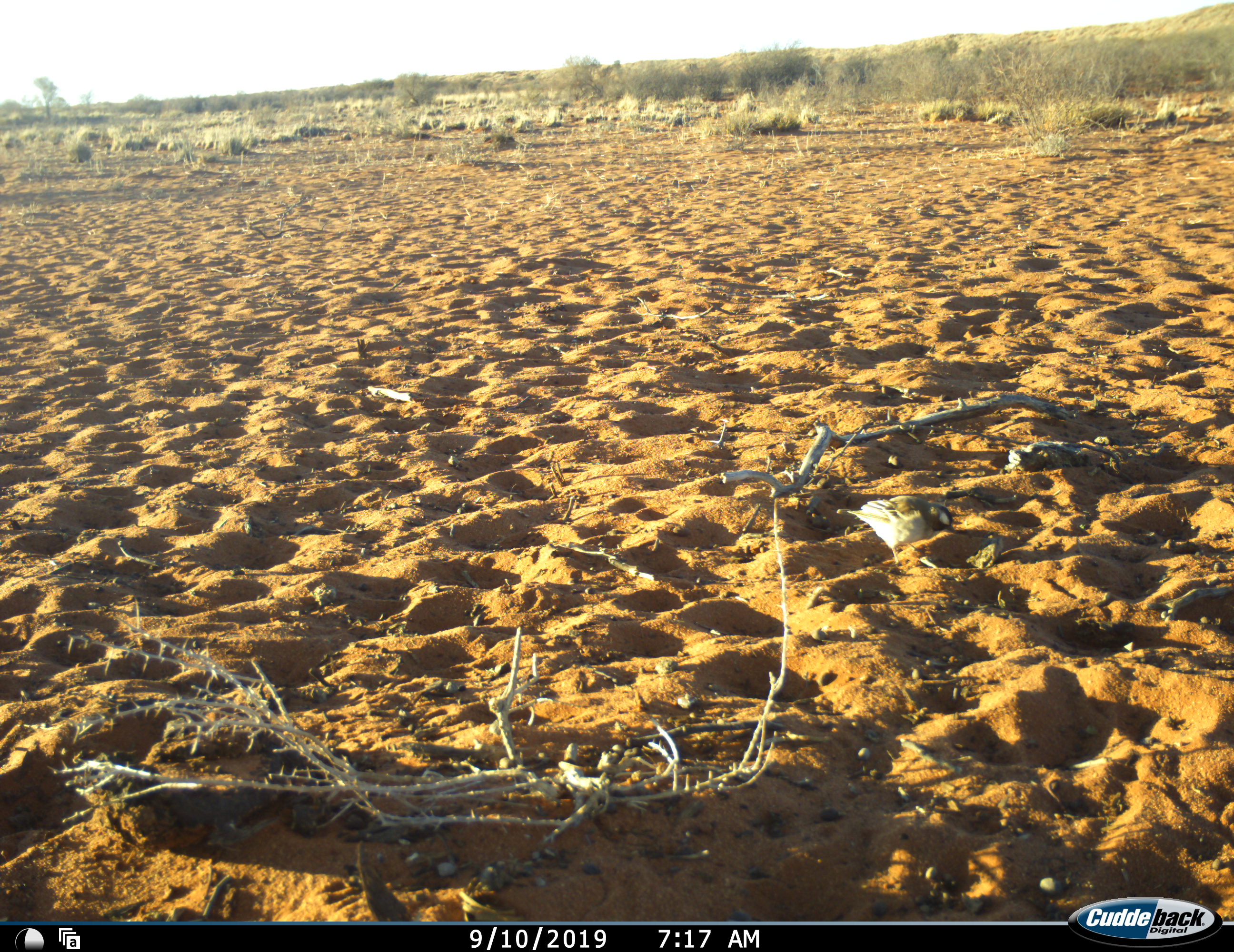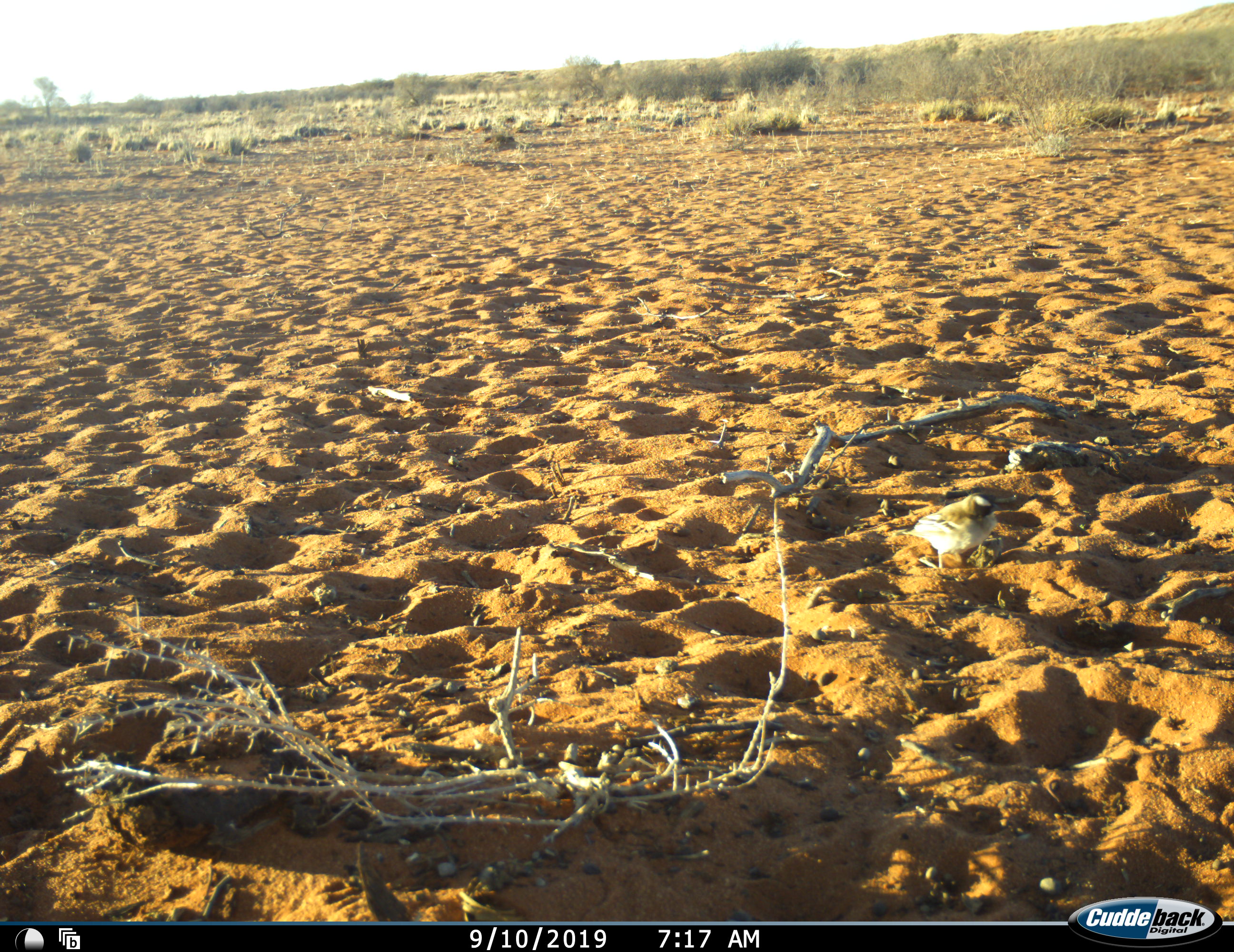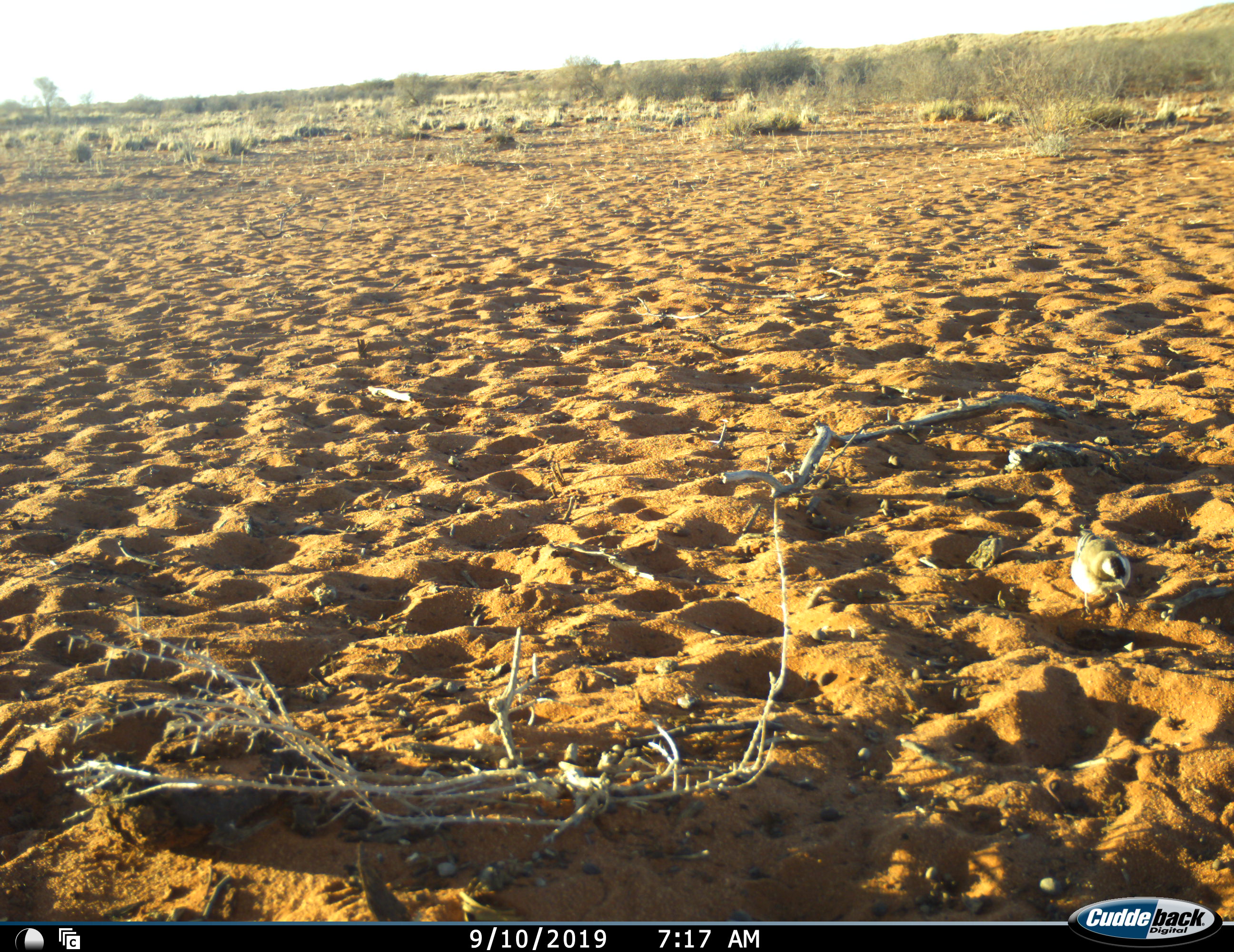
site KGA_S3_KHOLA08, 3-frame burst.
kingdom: Animalia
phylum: Chordata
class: Aves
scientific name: Aves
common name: bird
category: birdother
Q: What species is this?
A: Birdother (bird) (Aves).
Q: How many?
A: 1.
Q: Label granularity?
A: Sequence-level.